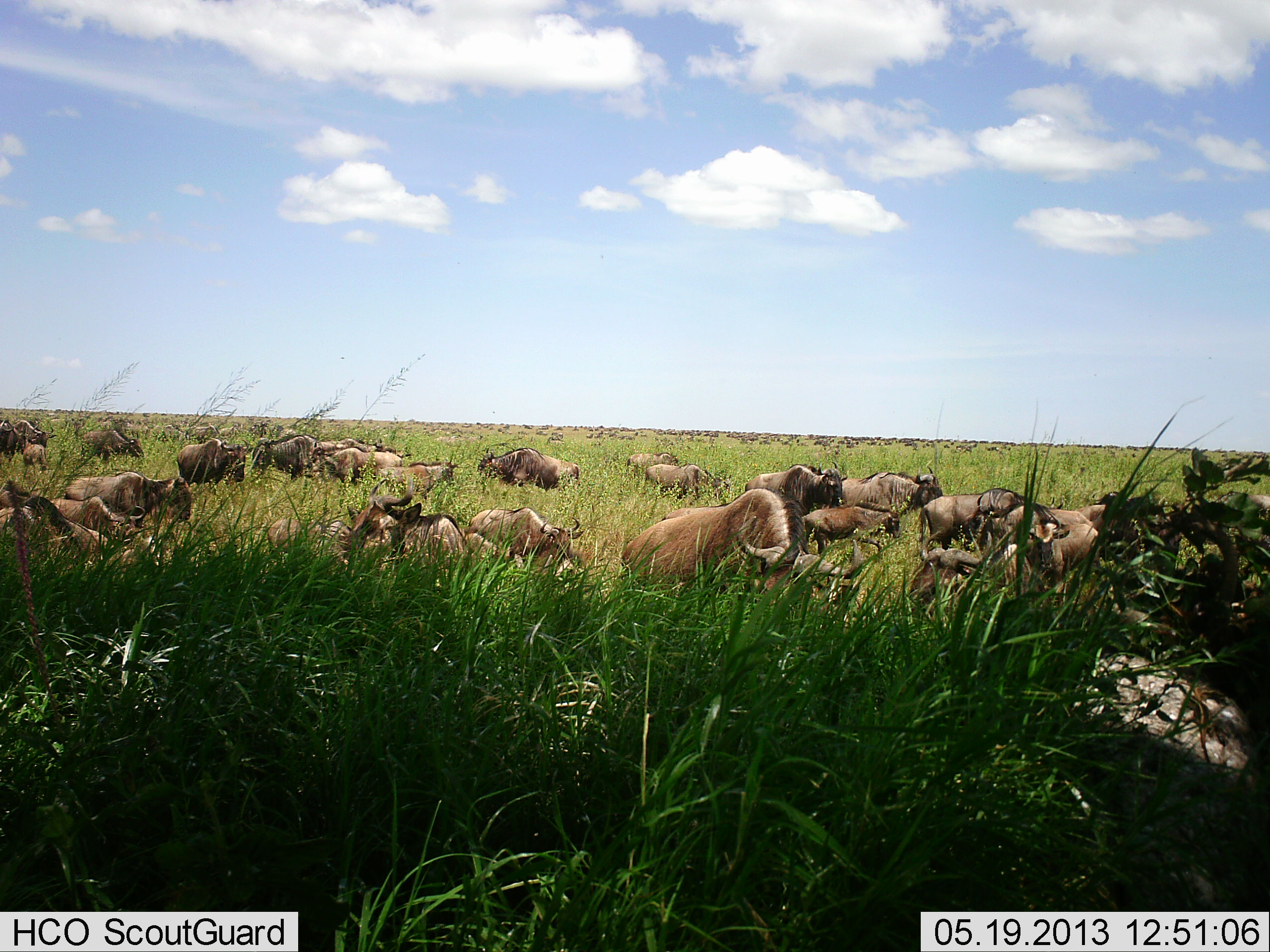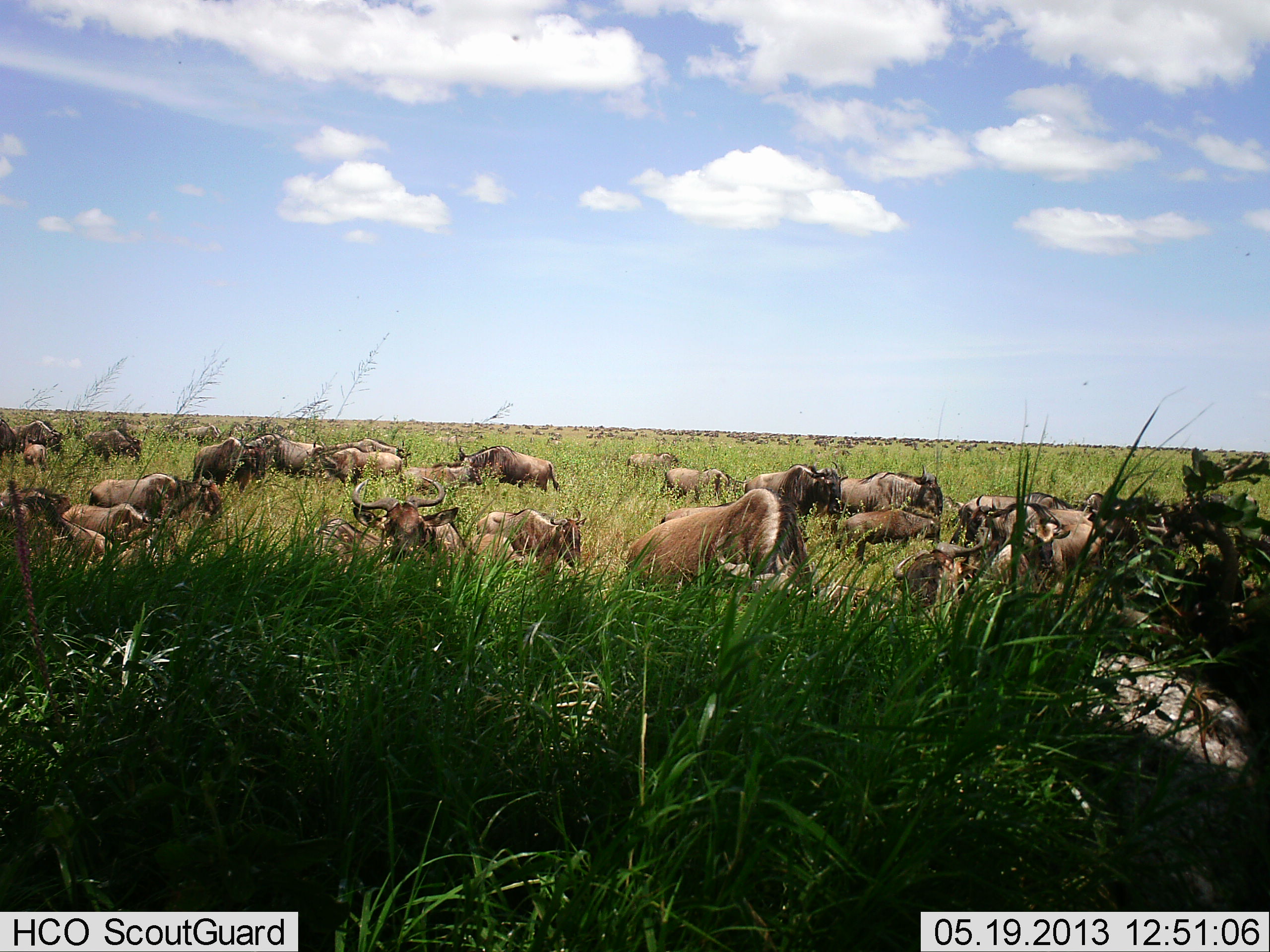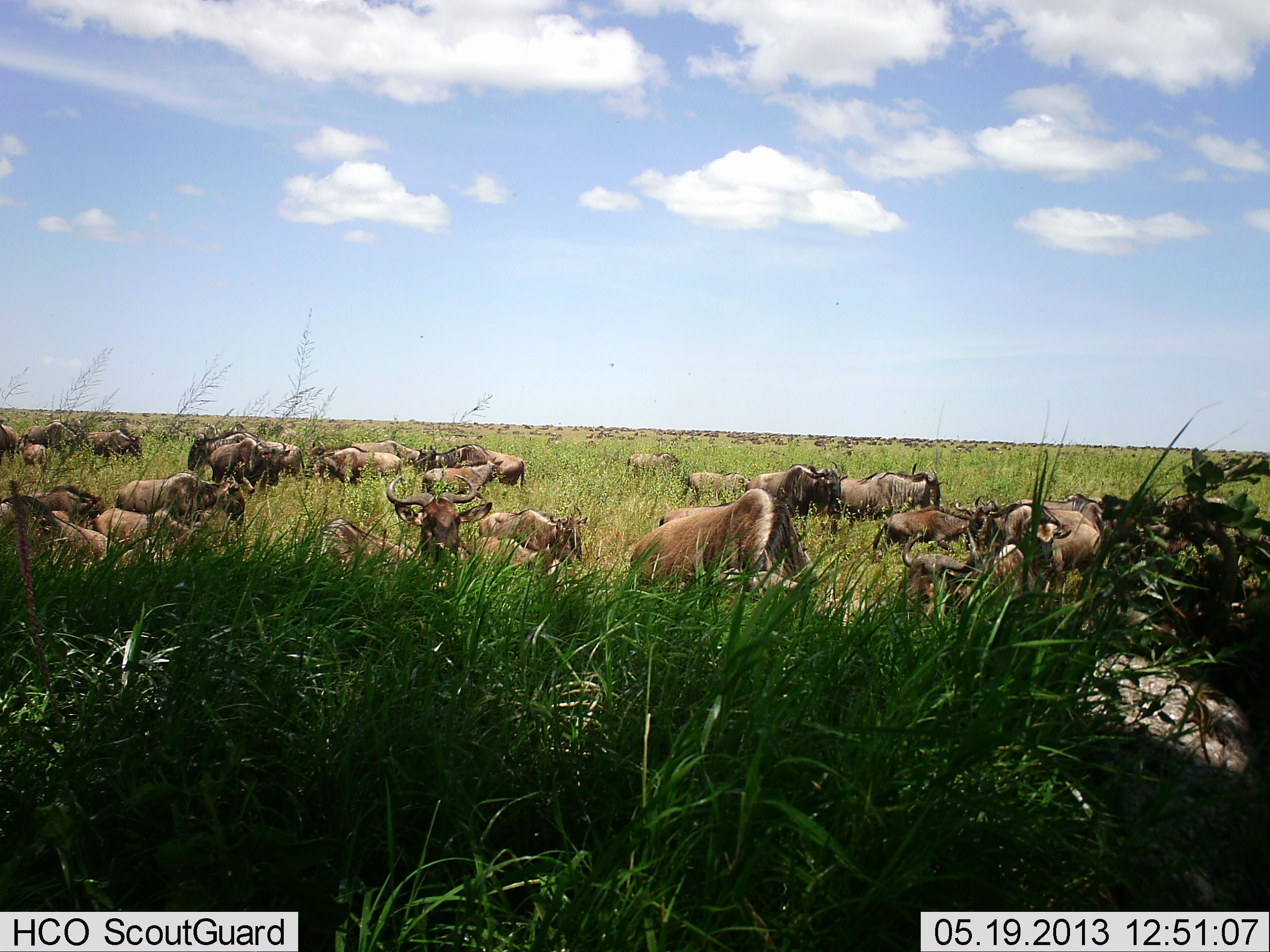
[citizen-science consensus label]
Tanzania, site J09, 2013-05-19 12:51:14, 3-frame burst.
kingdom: Animalia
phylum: Chordata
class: Mammalia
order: Artiodactyla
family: Bovidae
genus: Connochaetes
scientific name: Connochaetes taurinus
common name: blue wildebeest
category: wildebeest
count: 11-50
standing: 60%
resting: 60%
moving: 70%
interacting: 10%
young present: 40%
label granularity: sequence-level